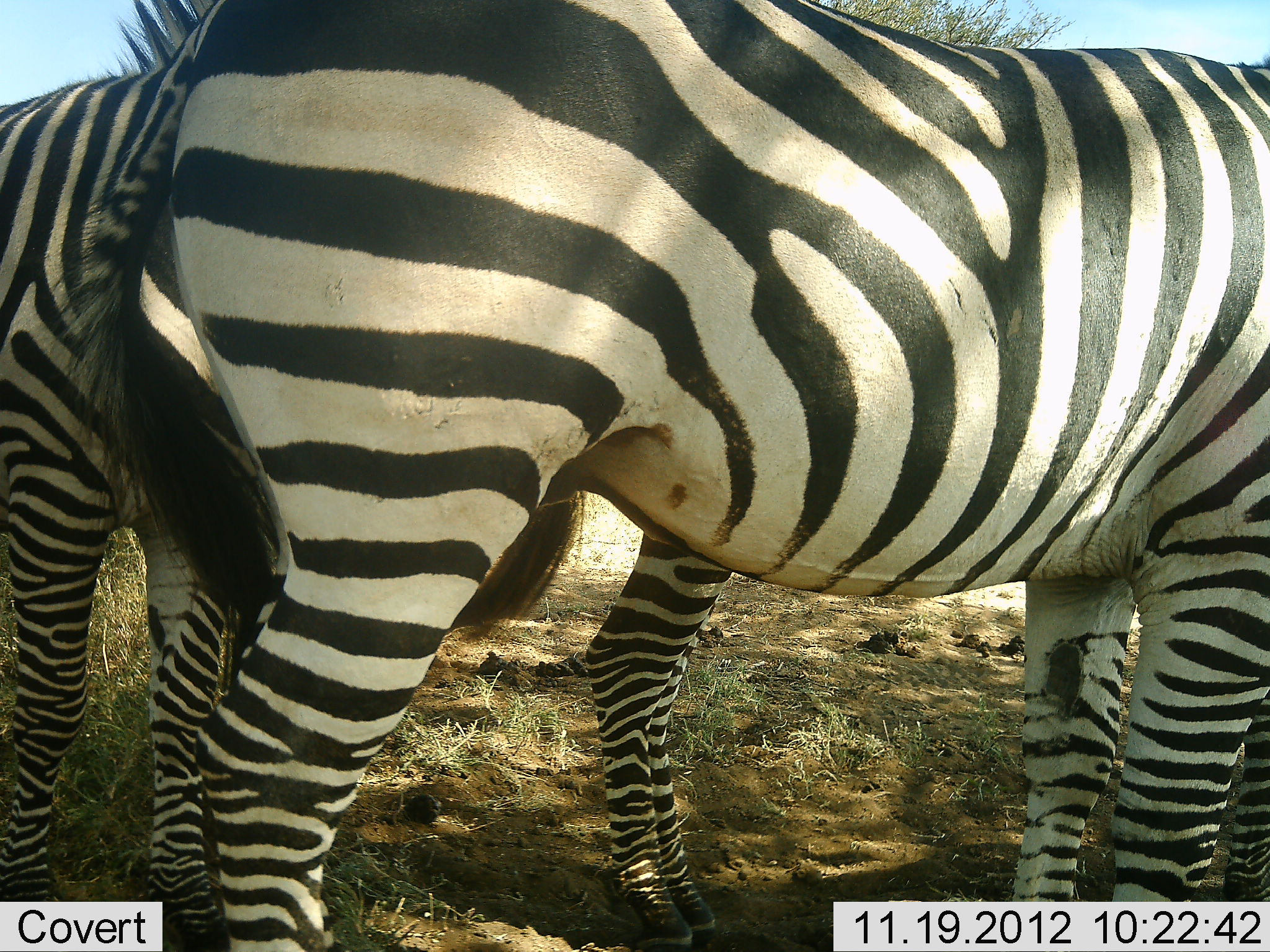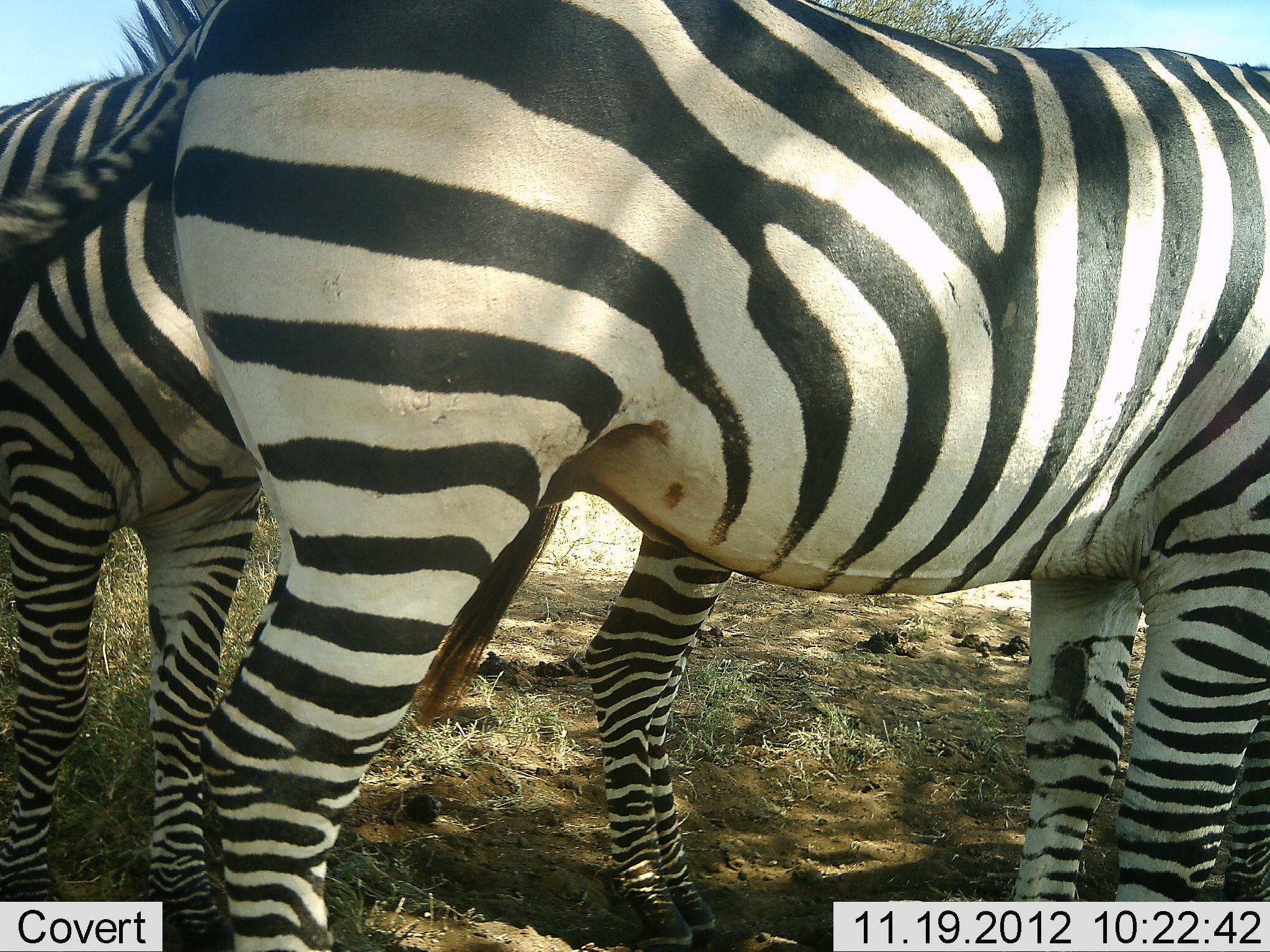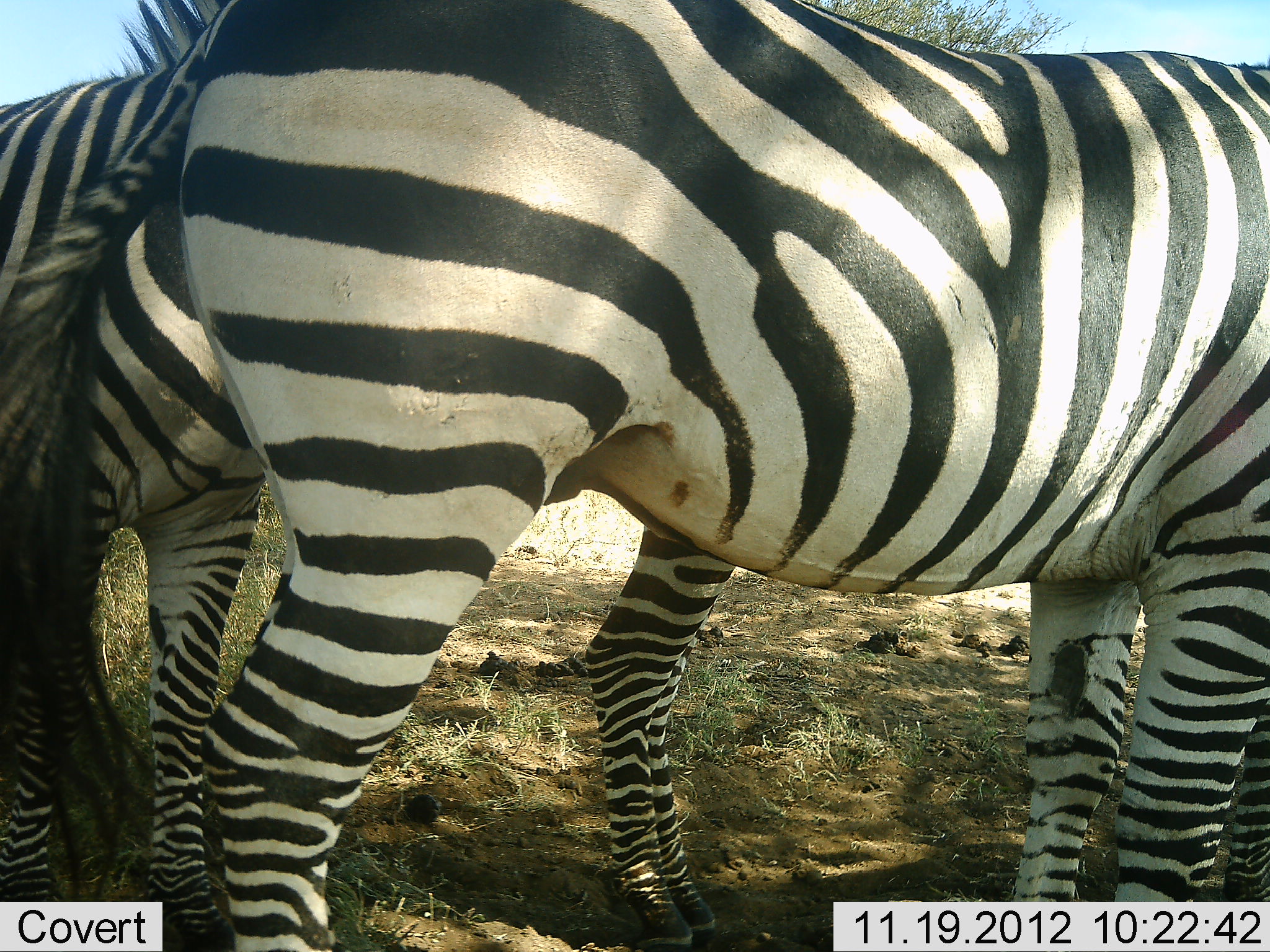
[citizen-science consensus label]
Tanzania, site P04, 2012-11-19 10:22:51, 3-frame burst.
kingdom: Animalia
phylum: Chordata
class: Mammalia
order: Perissodactyla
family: Equidae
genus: Equus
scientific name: Equus quagga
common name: plains zebra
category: zebra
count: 3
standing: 90%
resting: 0%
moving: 10%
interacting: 10%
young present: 0%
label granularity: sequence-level